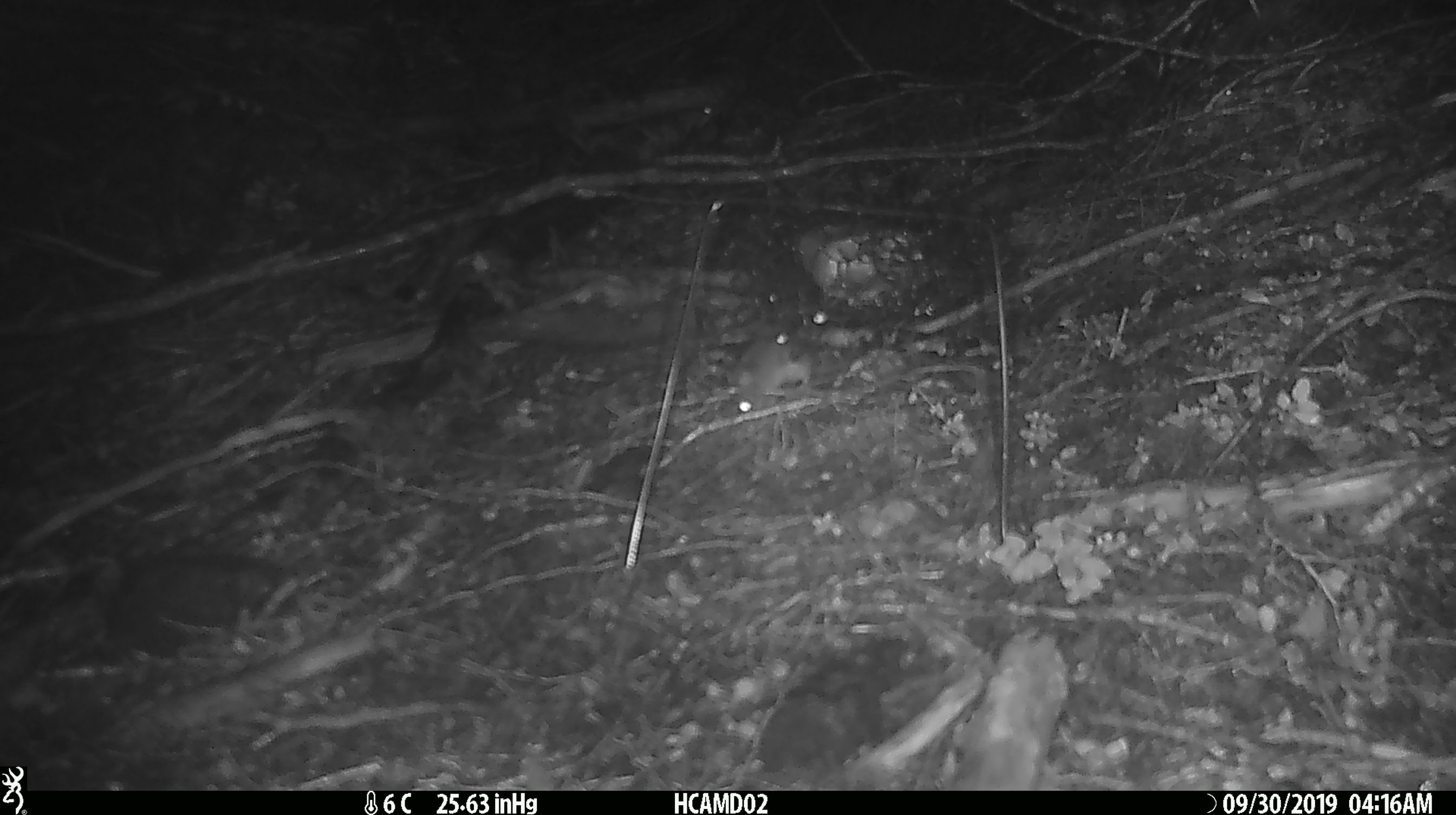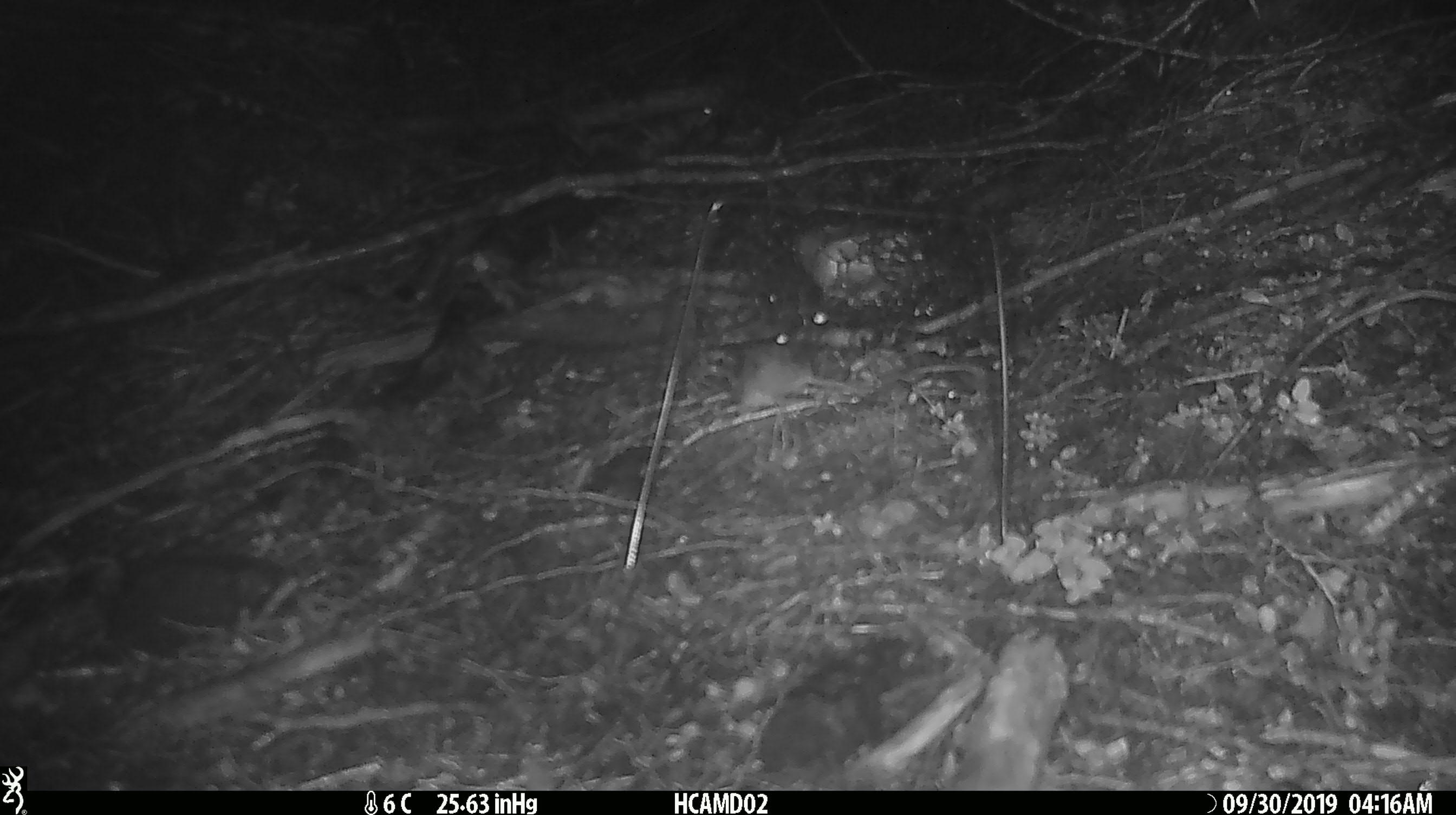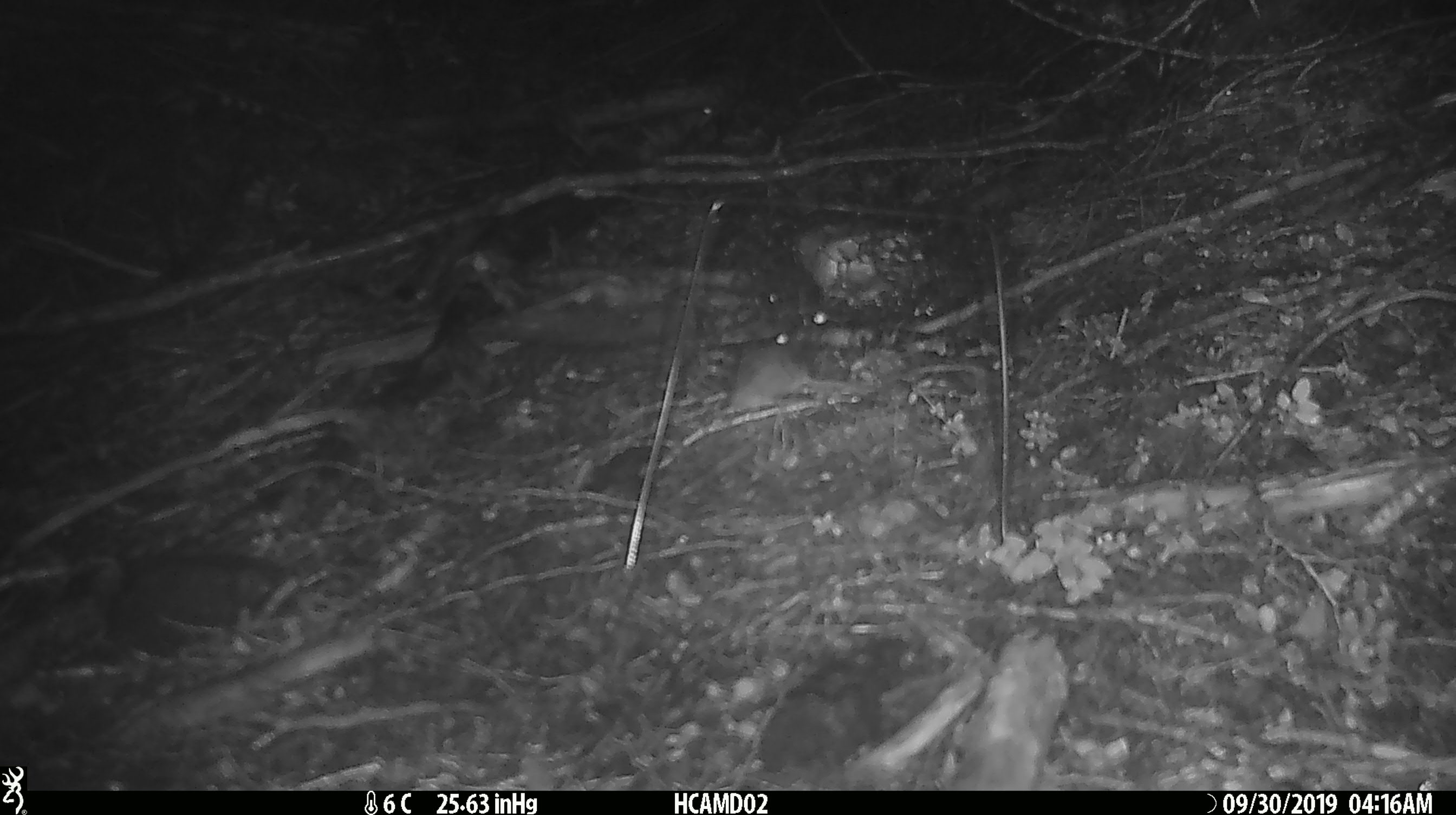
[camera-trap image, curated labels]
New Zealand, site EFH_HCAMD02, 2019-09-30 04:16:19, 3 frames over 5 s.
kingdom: Animalia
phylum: Chordata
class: Mammalia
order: Rodentia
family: Muridae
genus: Mus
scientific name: Mus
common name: mouse